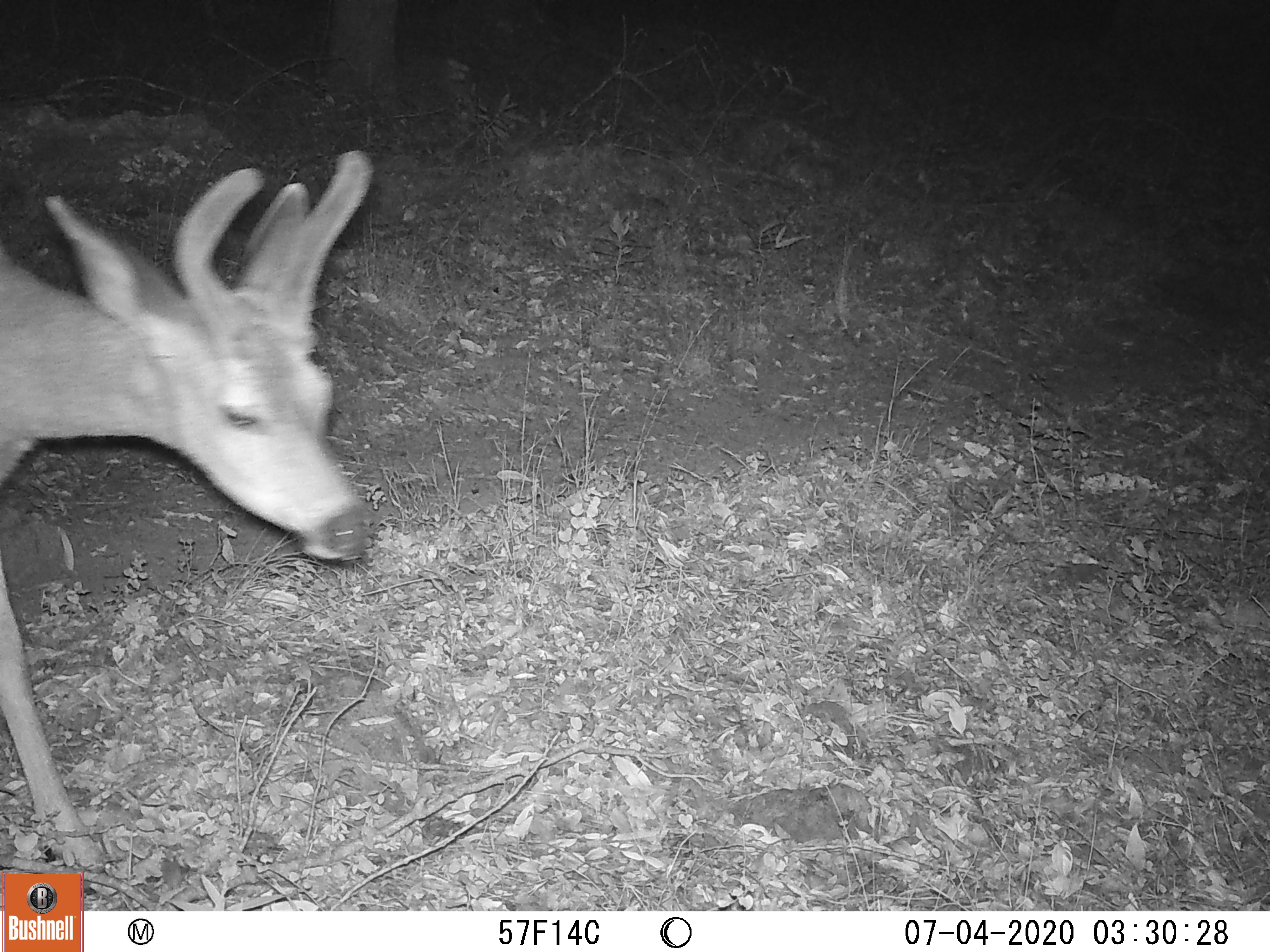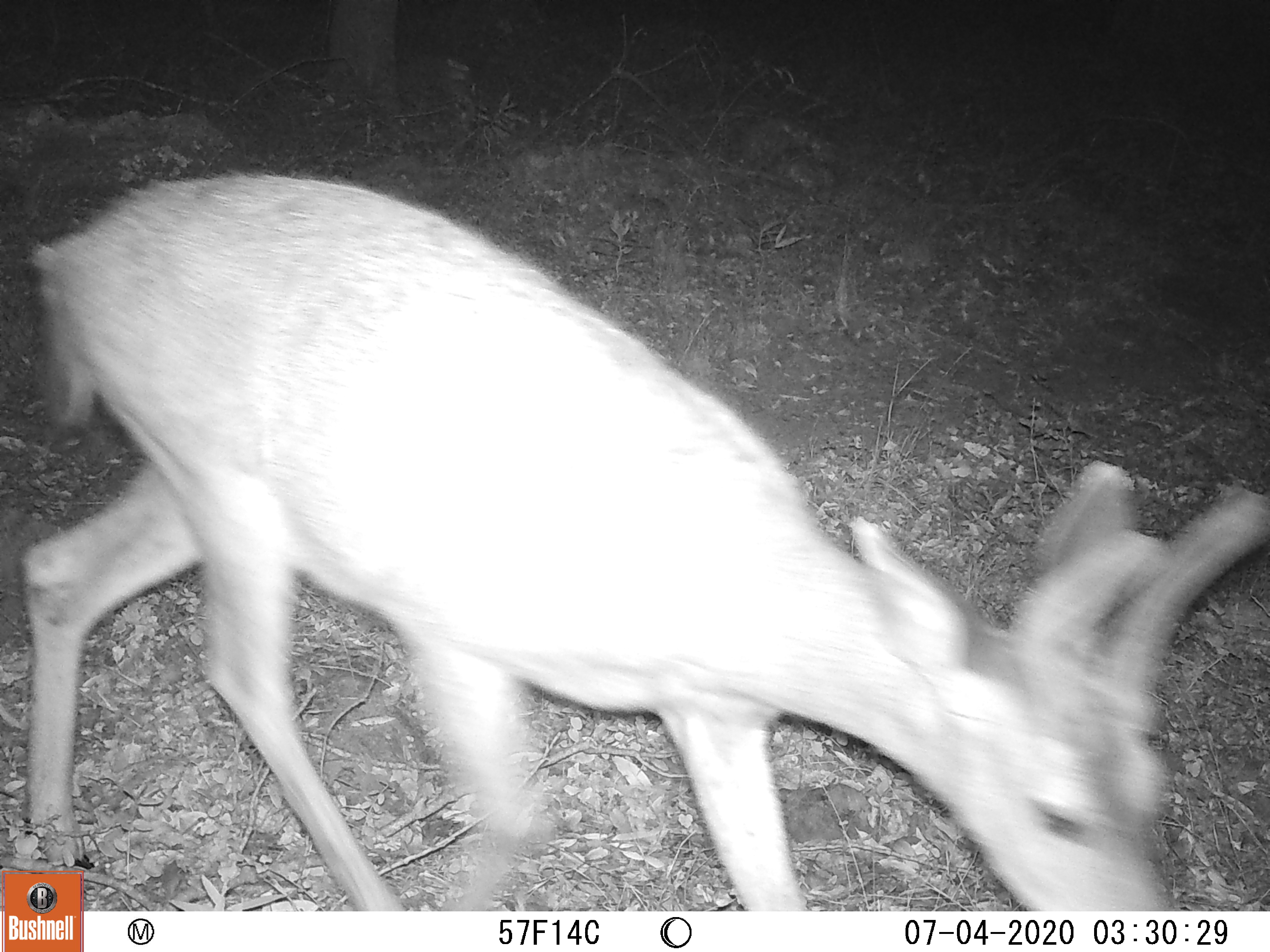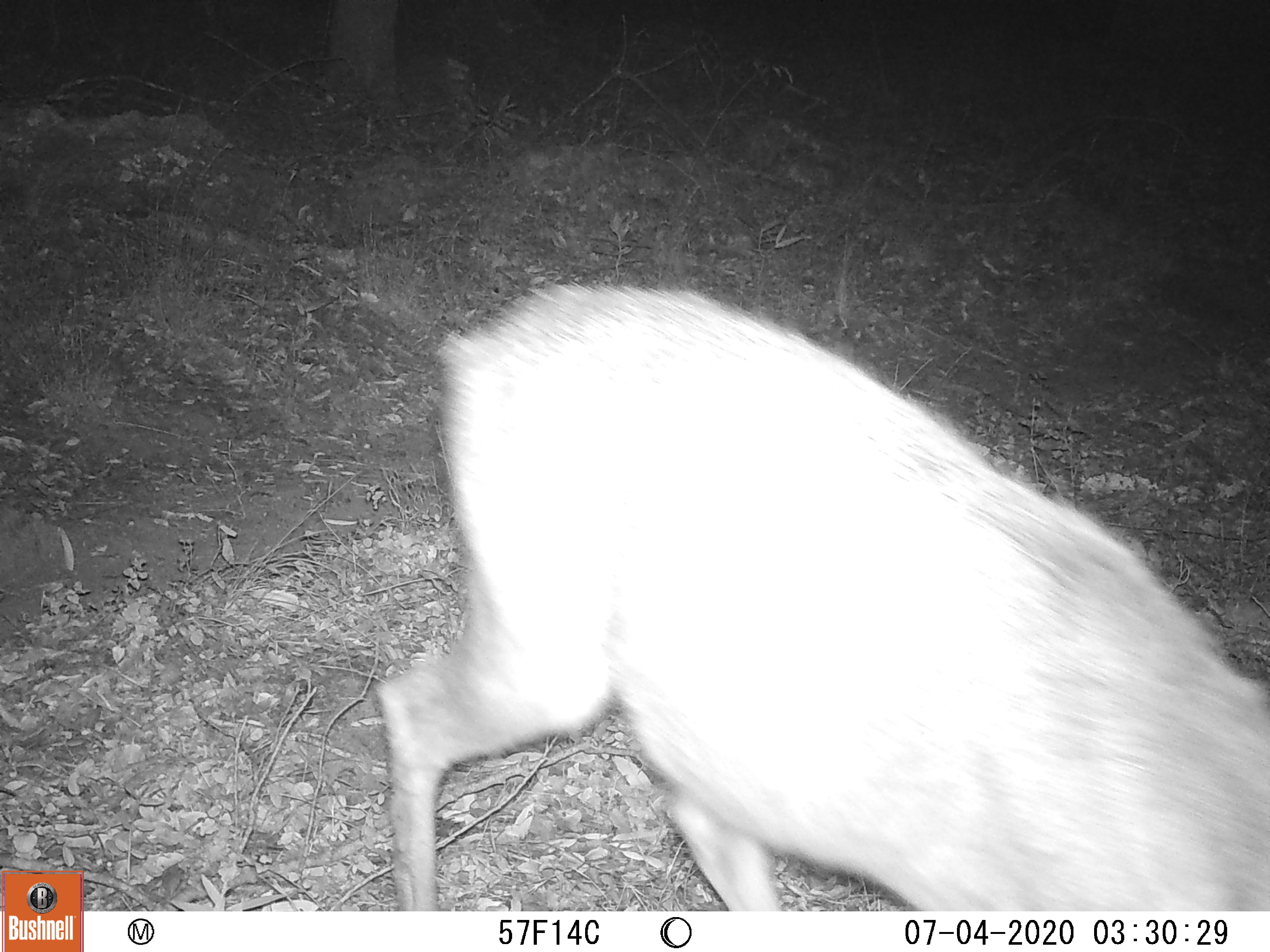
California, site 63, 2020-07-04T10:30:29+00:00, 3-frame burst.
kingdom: Animalia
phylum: Chordata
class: Mammalia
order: Artiodactyla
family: Cervidae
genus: Odocoileus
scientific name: Odocoileus hemionus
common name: mule deer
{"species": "mule deer (Odocoileus hemionus)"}